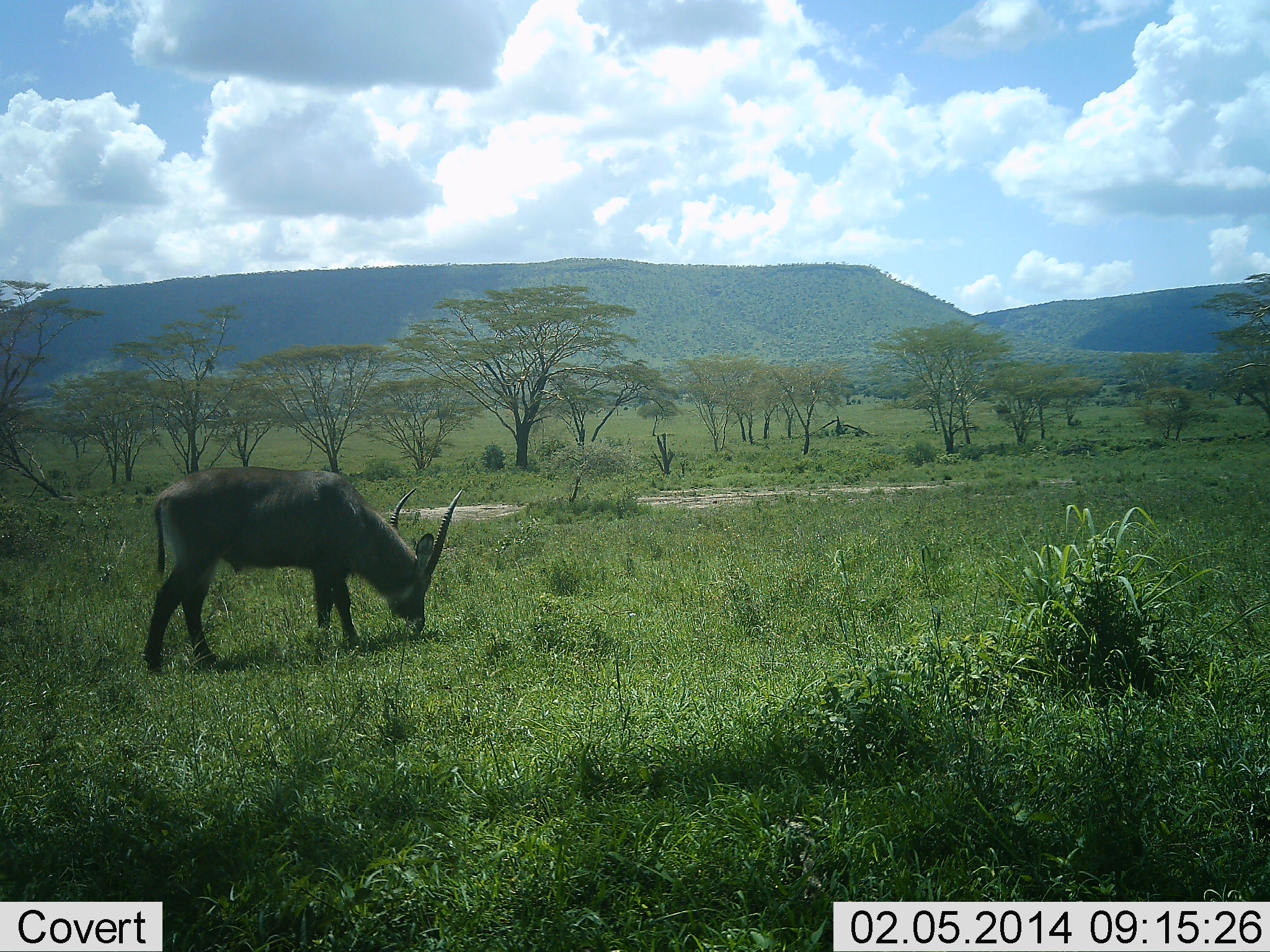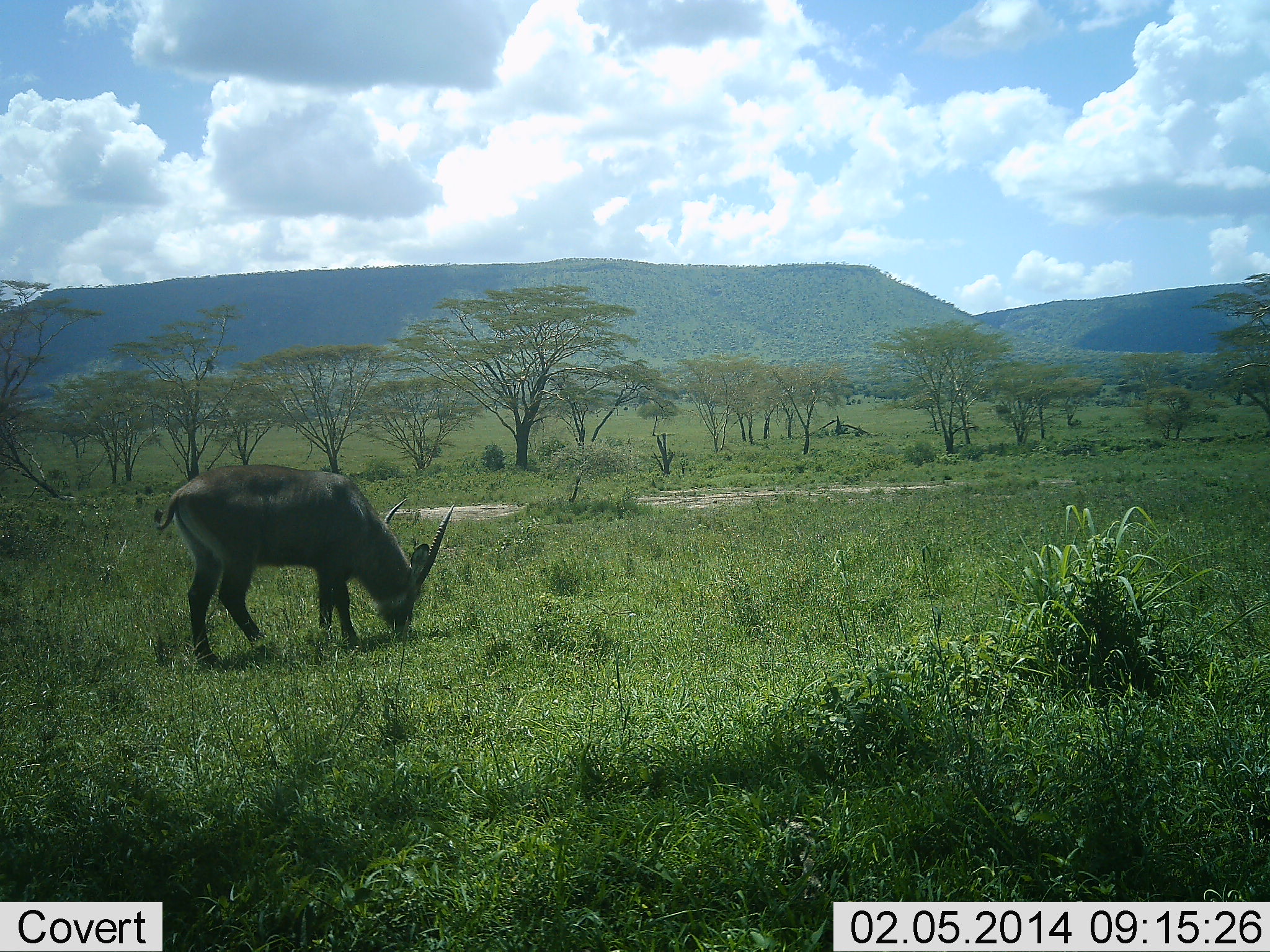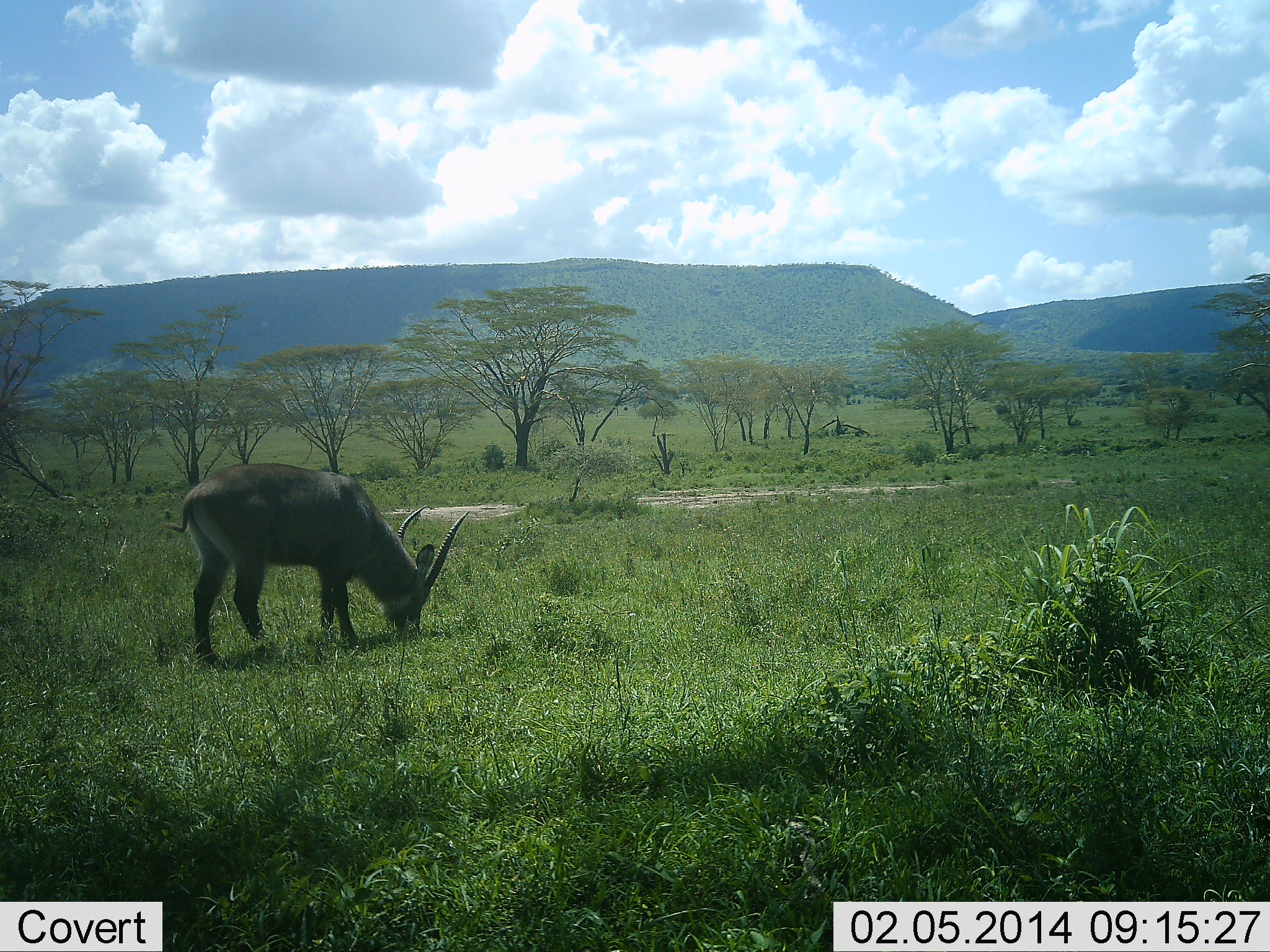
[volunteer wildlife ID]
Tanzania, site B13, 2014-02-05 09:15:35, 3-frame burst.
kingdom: Animalia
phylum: Chordata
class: Mammalia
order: Artiodactyla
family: Bovidae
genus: Kobus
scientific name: Kobus ellipsiprymnus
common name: waterbuck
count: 1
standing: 10%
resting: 0%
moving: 0%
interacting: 0%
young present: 0%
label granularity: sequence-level